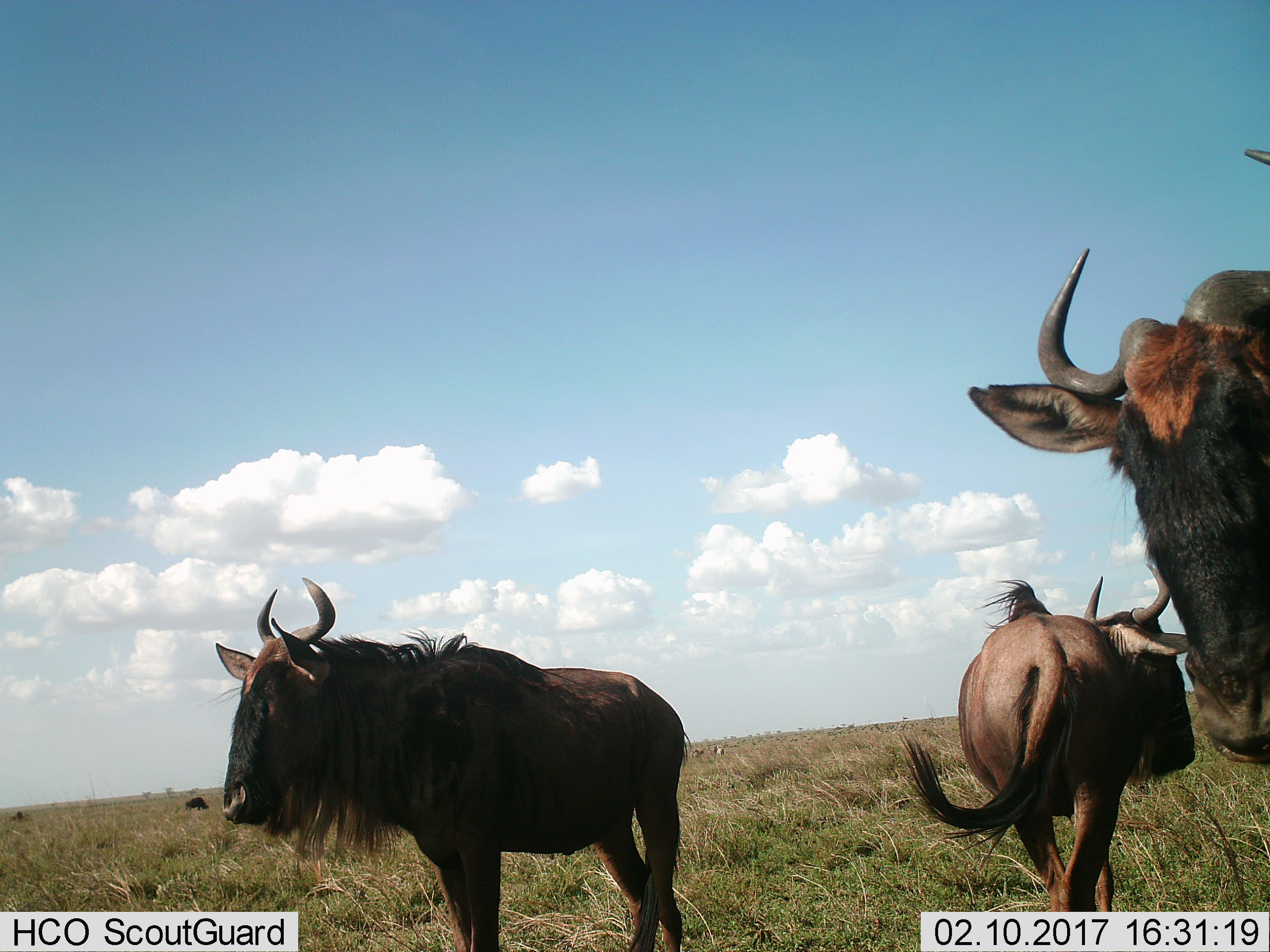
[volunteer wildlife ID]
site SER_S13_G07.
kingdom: Animalia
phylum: Chordata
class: Mammalia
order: Artiodactyla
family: Bovidae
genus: Connochaetes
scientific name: Connochaetes taurinus taurinus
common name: blue wildebeest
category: wildebeestblue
Wildebeestblue (blue wildebeest) (Connochaetes taurinus taurinus), count 4. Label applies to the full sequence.